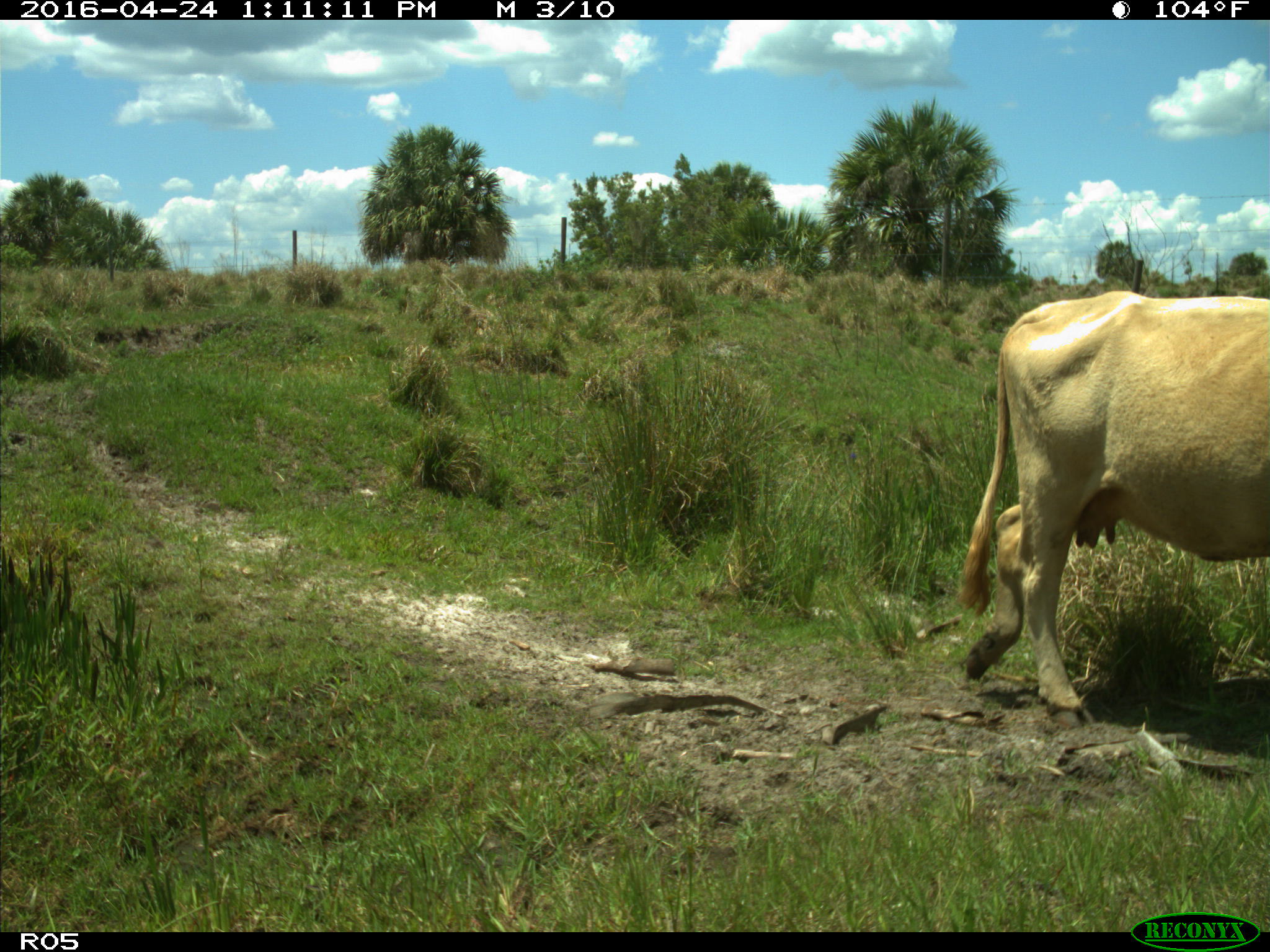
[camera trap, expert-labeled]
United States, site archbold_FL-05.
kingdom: Animalia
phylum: Chordata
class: Mammalia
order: Artiodactyla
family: Bovidae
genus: Bos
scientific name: Bos taurus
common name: domestic cow